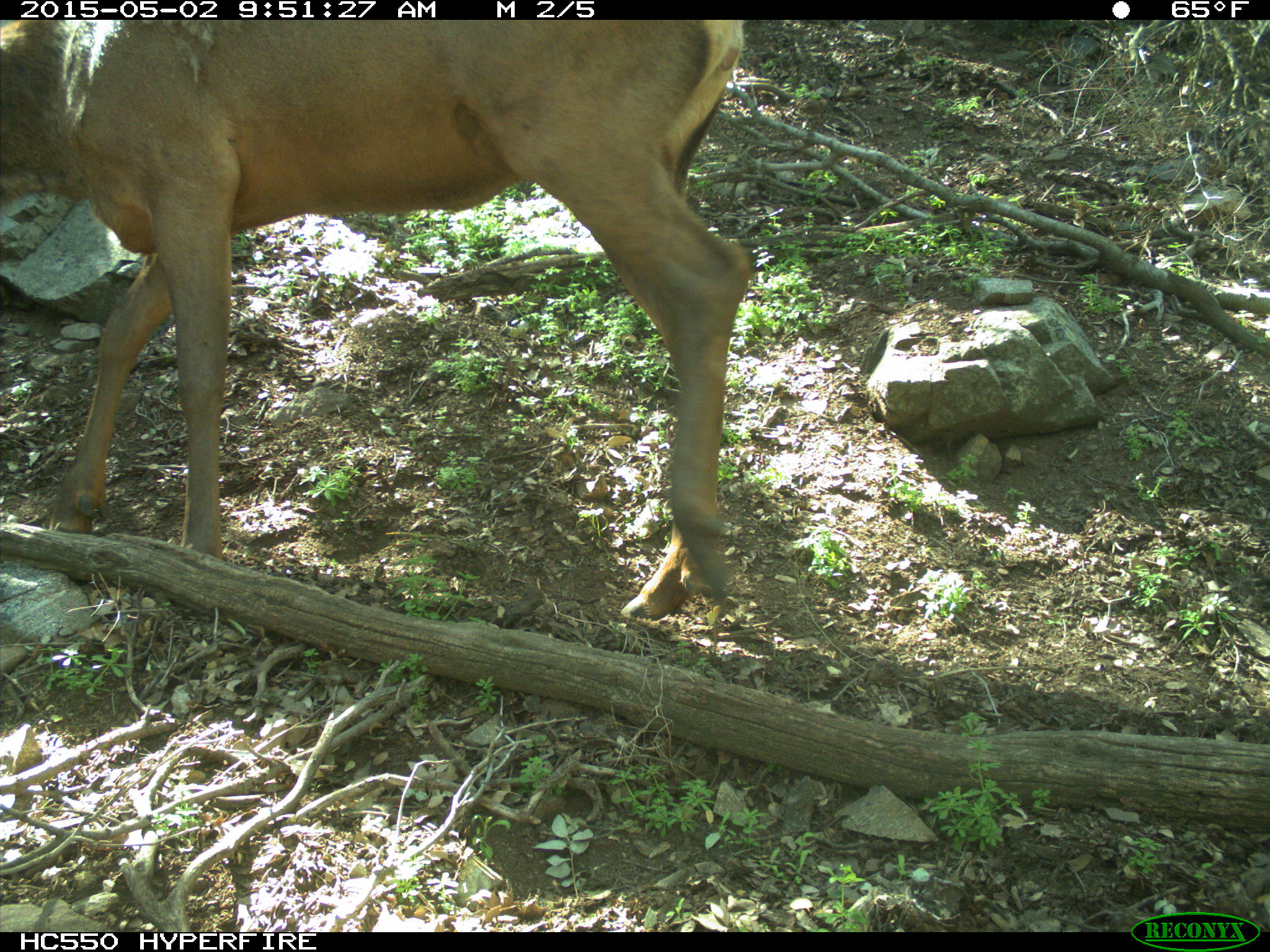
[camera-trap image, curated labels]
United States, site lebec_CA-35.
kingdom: Animalia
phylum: Chordata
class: Mammalia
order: Artiodactyla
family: Cervidae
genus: Cervus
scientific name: Cervus canadensis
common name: elk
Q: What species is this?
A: Cervus canadensis (elk).